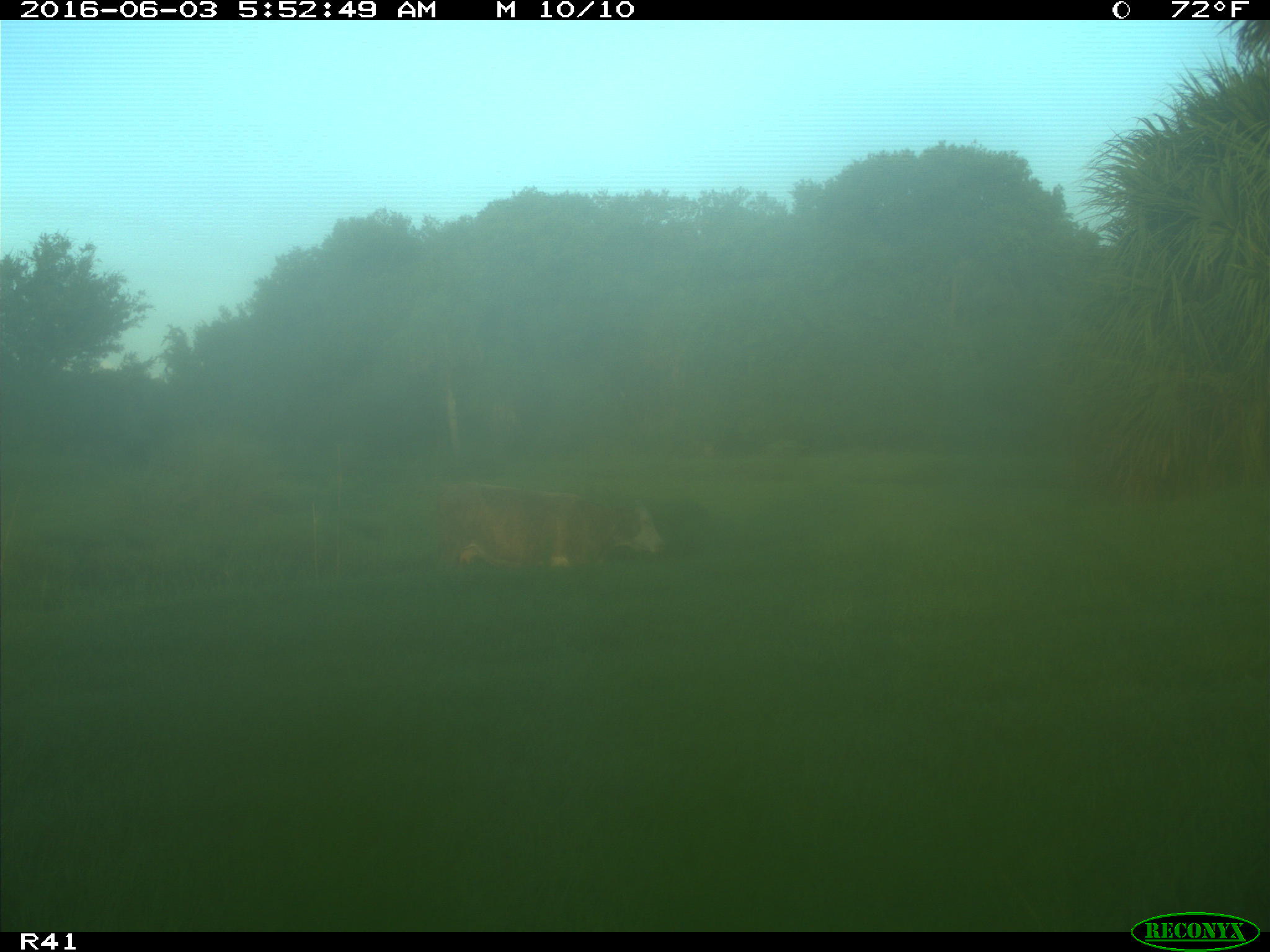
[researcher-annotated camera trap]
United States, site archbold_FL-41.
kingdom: Animalia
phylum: Chordata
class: Mammalia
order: Artiodactyla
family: Bovidae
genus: Bos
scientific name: Bos taurus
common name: domestic cow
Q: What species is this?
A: Bos taurus (domestic cow).